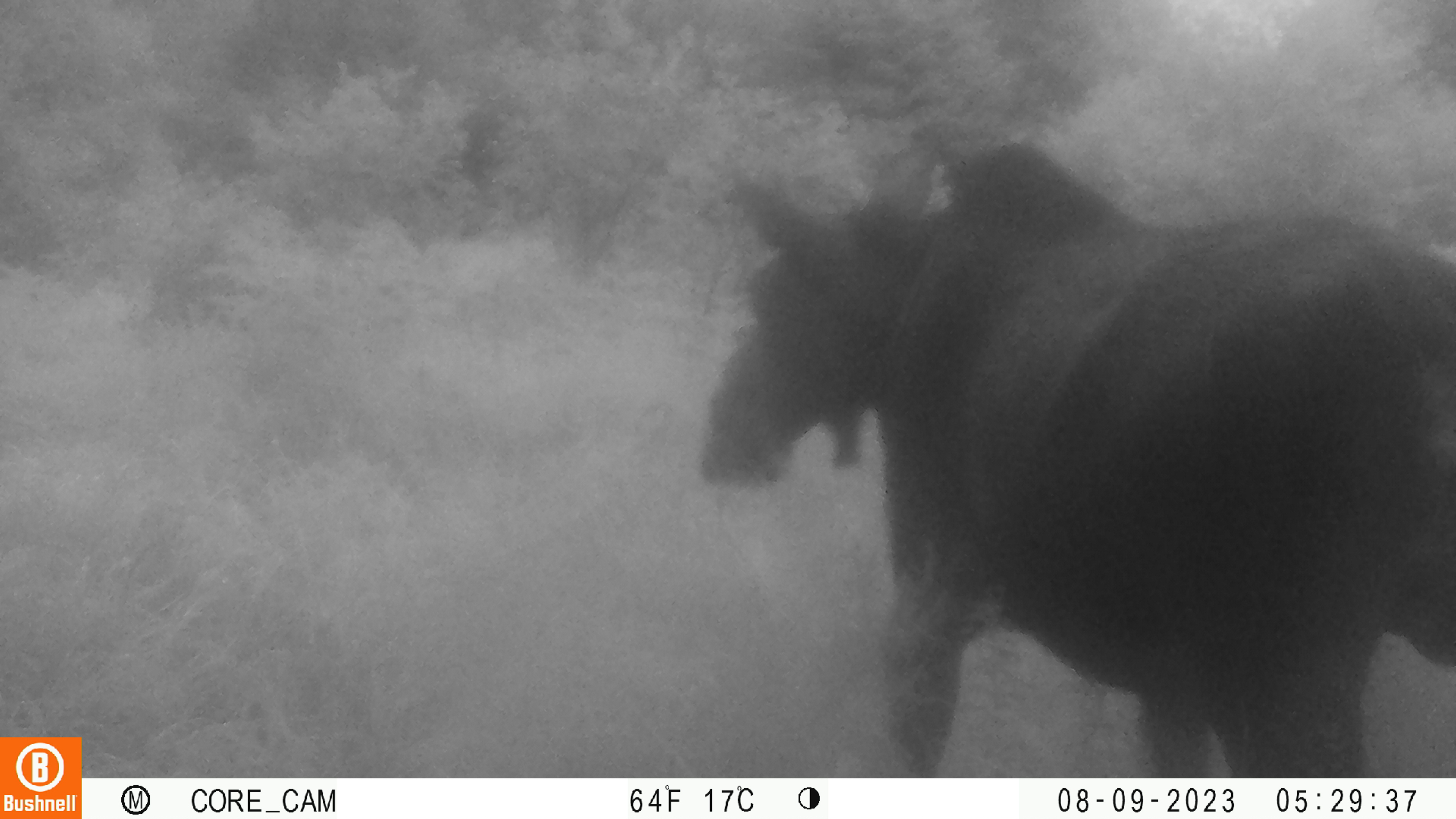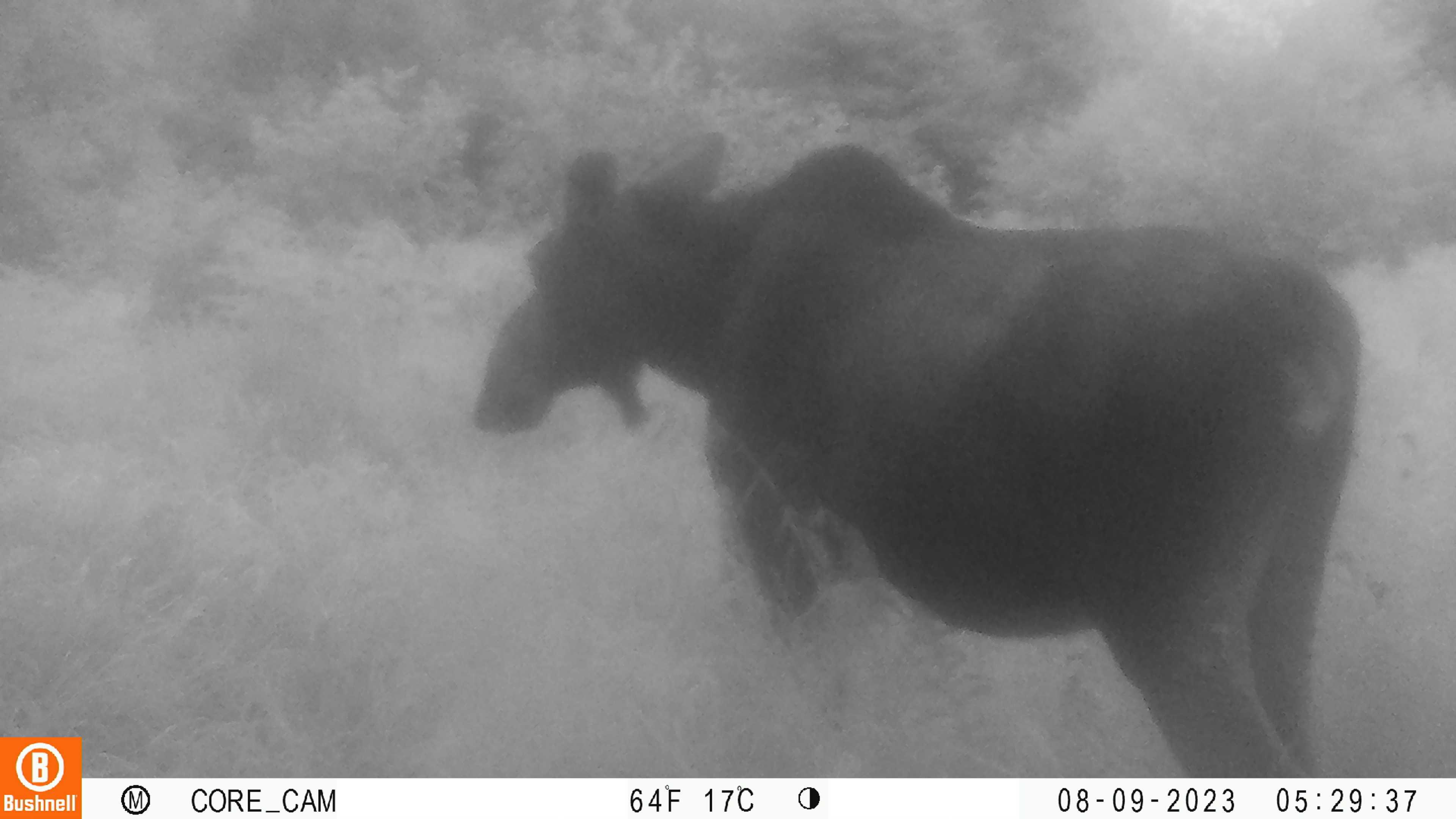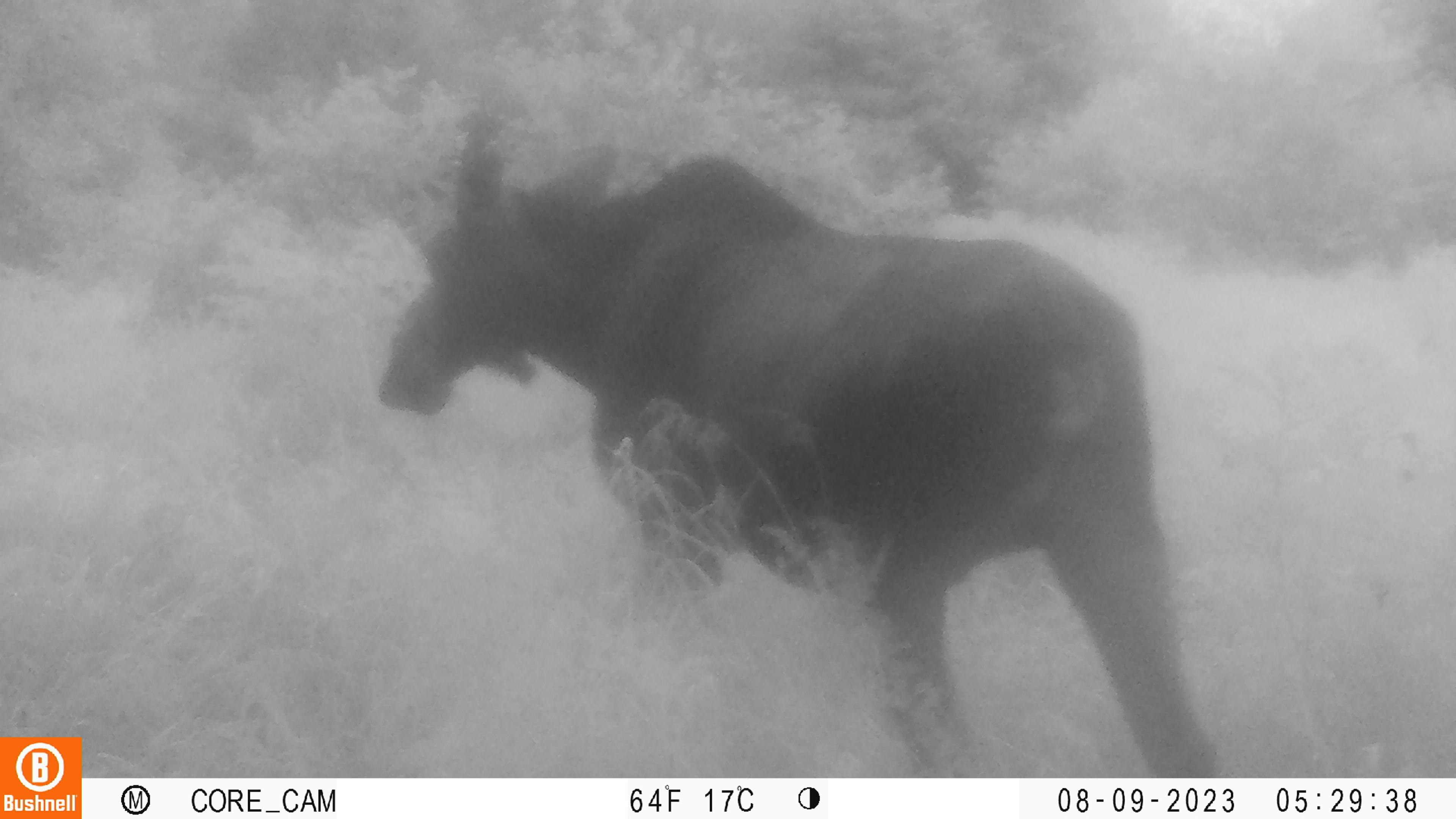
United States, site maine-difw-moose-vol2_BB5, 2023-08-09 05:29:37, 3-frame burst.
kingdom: Animalia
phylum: Chordata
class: Mammalia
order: Artiodactyla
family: Cervidae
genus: Alces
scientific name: Alces alces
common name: moose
Moose (Alces alces).